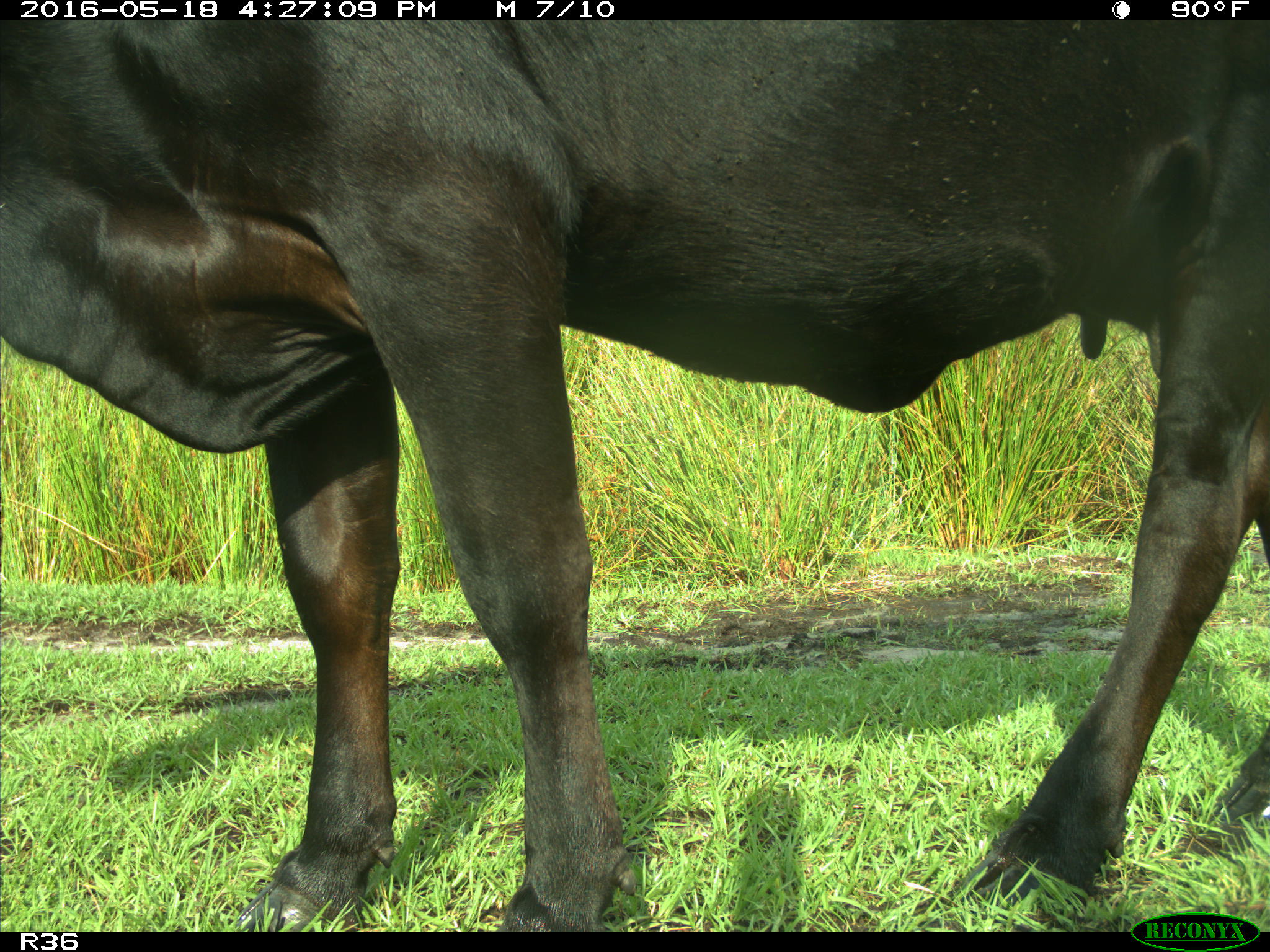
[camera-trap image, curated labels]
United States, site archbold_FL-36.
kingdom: Animalia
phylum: Chordata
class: Mammalia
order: Artiodactyla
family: Bovidae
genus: Bos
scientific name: Bos taurus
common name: domestic cow